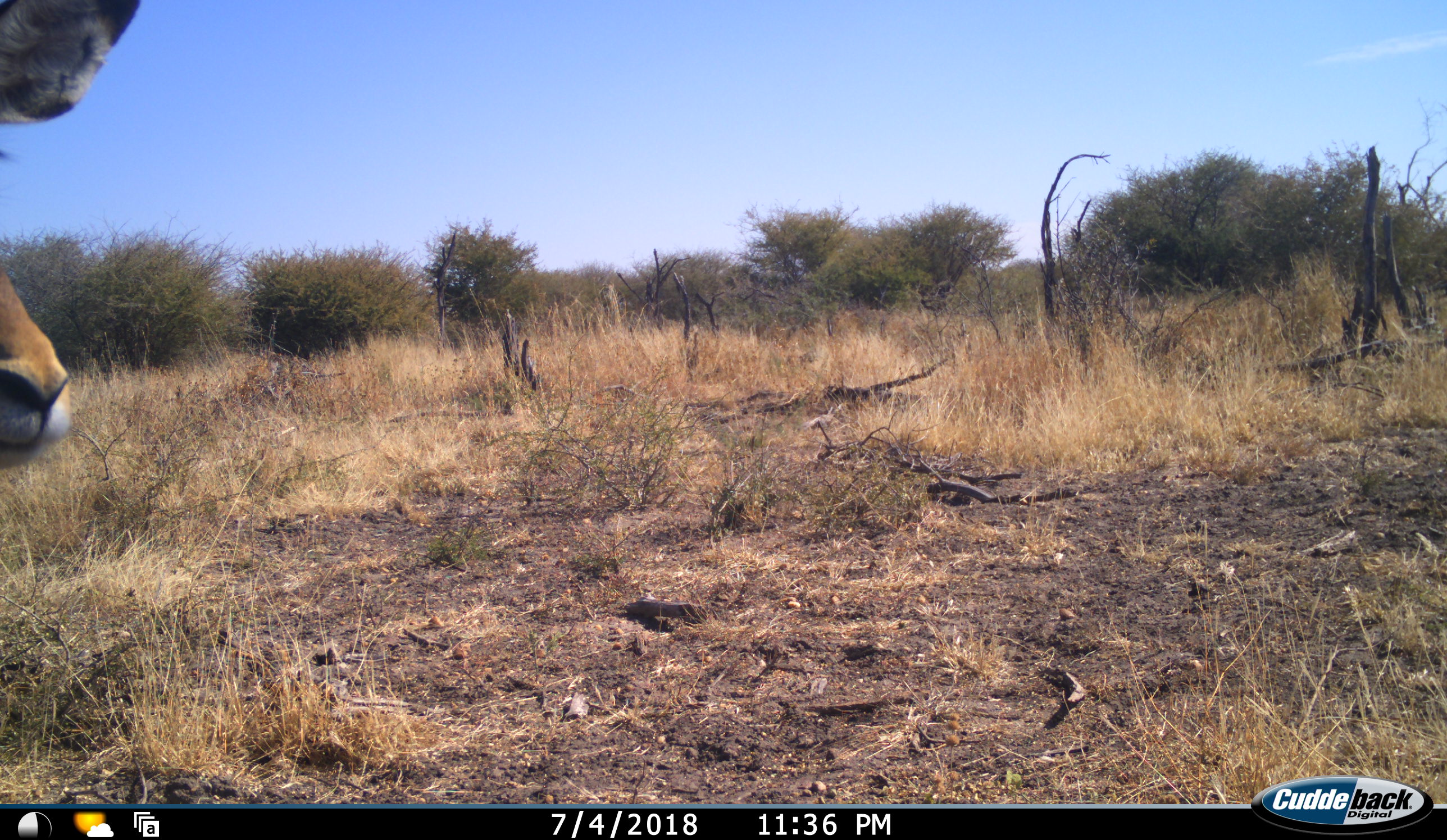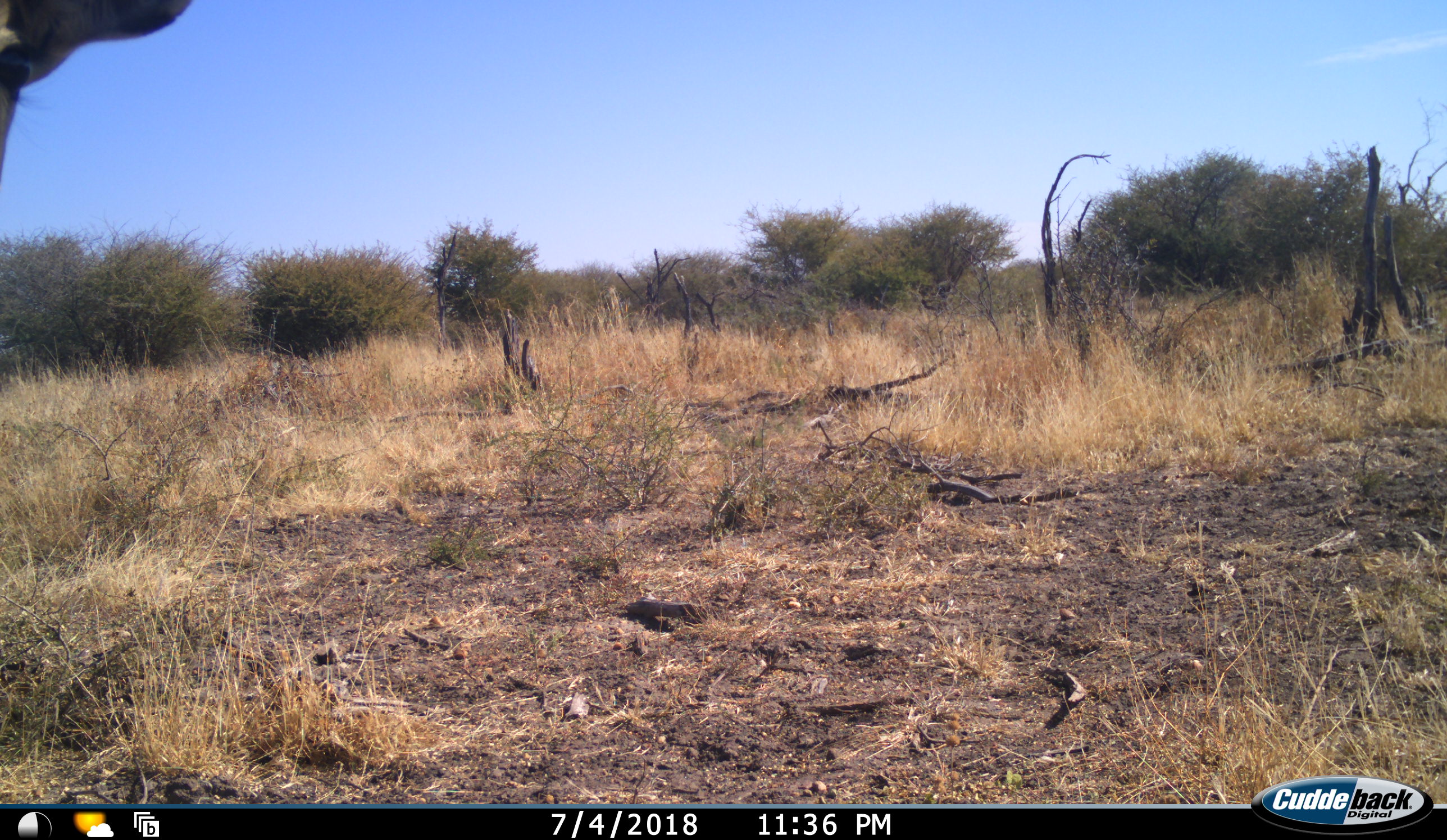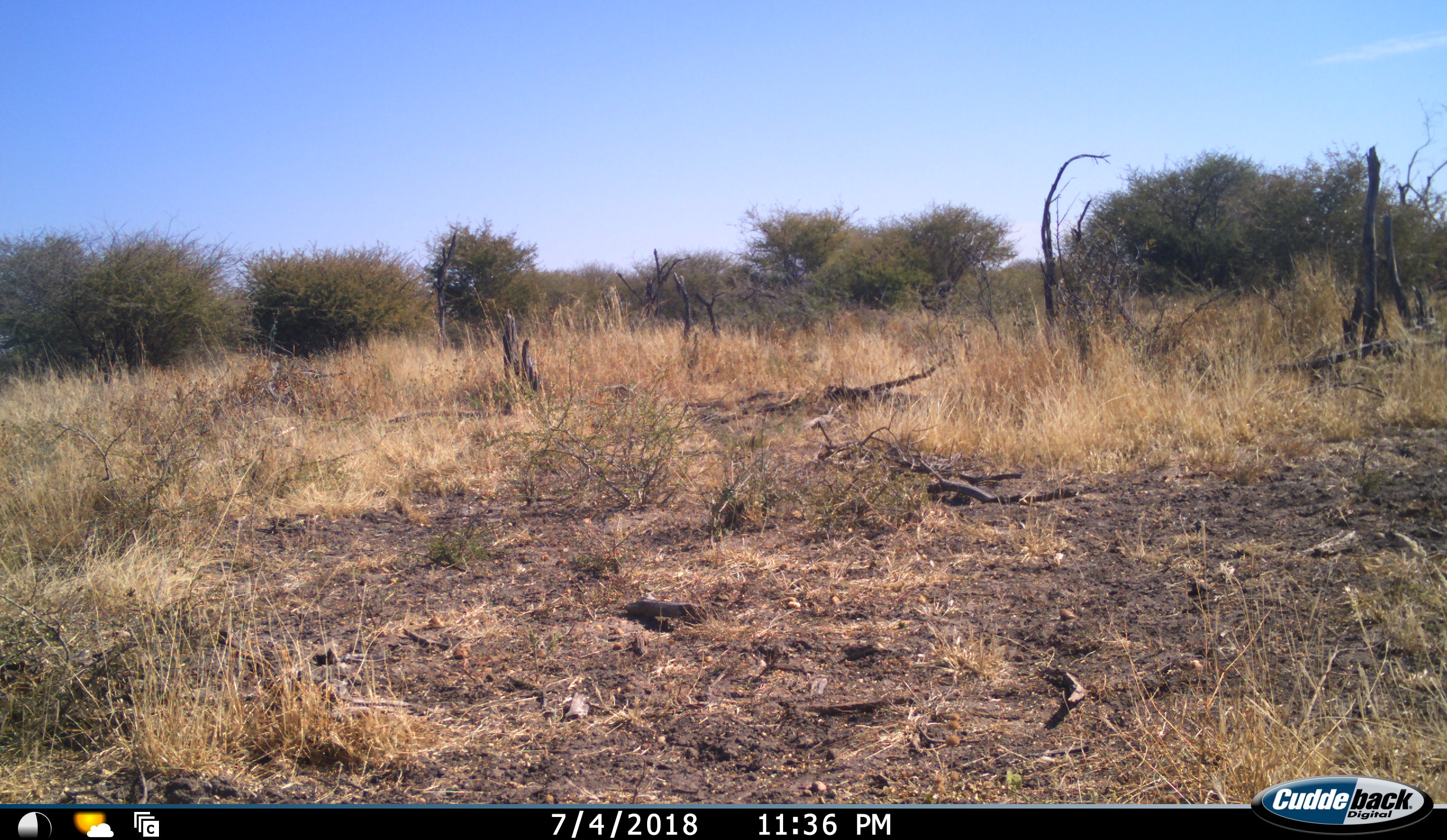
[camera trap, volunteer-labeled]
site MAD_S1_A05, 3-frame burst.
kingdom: Animalia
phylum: Chordata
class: Mammalia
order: Artiodactyla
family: Bovidae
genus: Aepyceros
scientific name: Aepyceros melampus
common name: impala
Impala (Aepyceros melampus), count 1. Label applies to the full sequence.